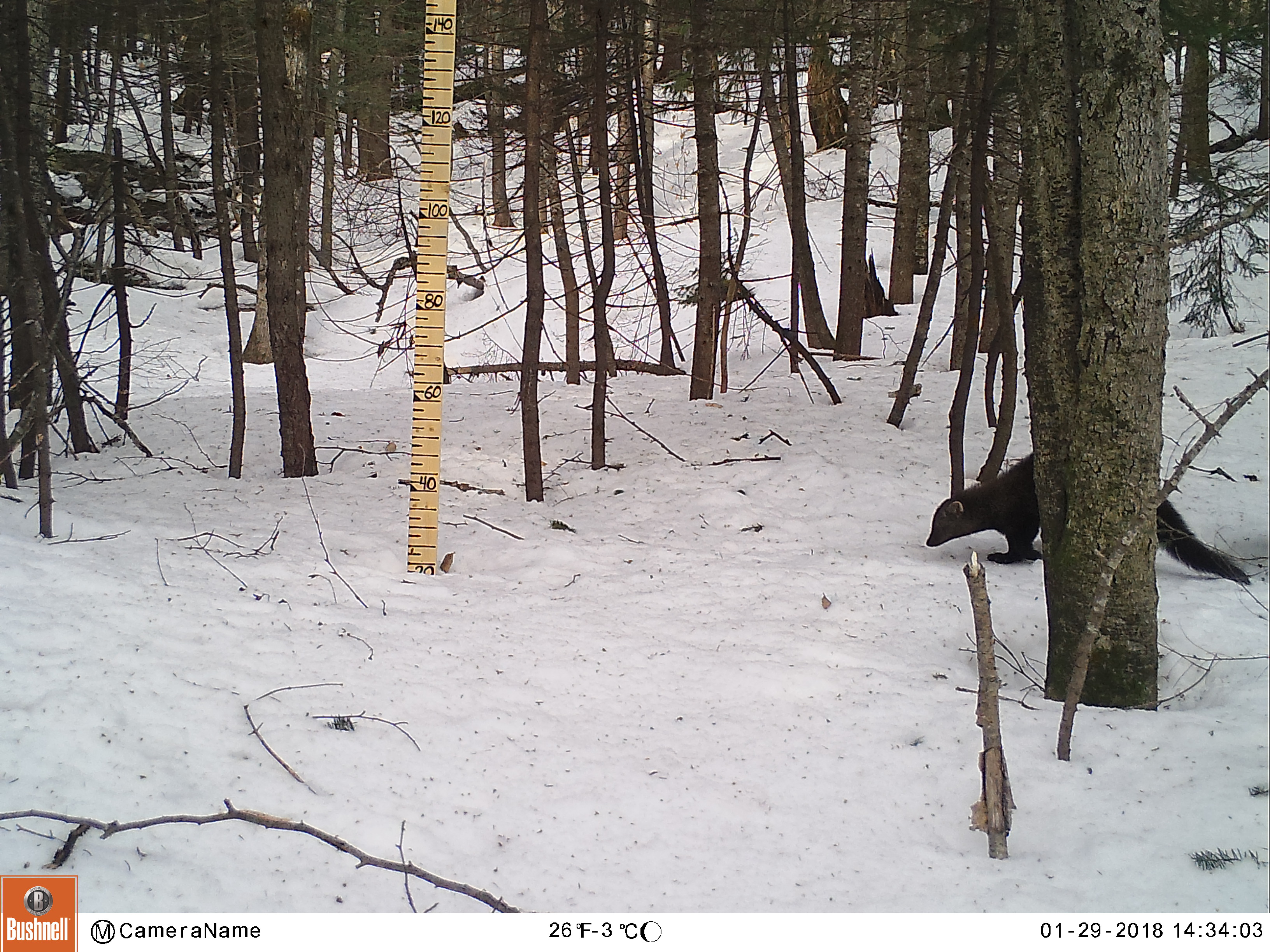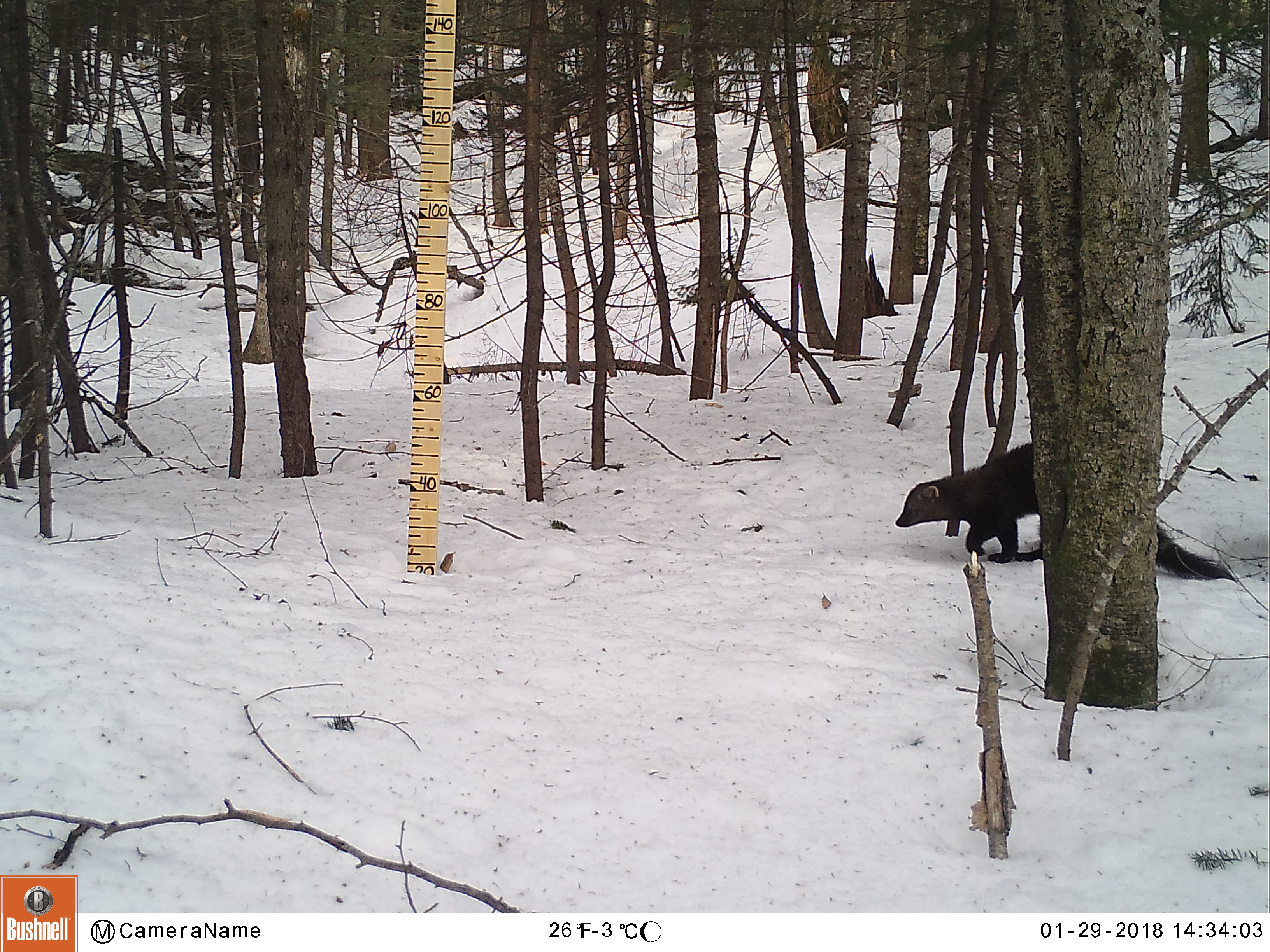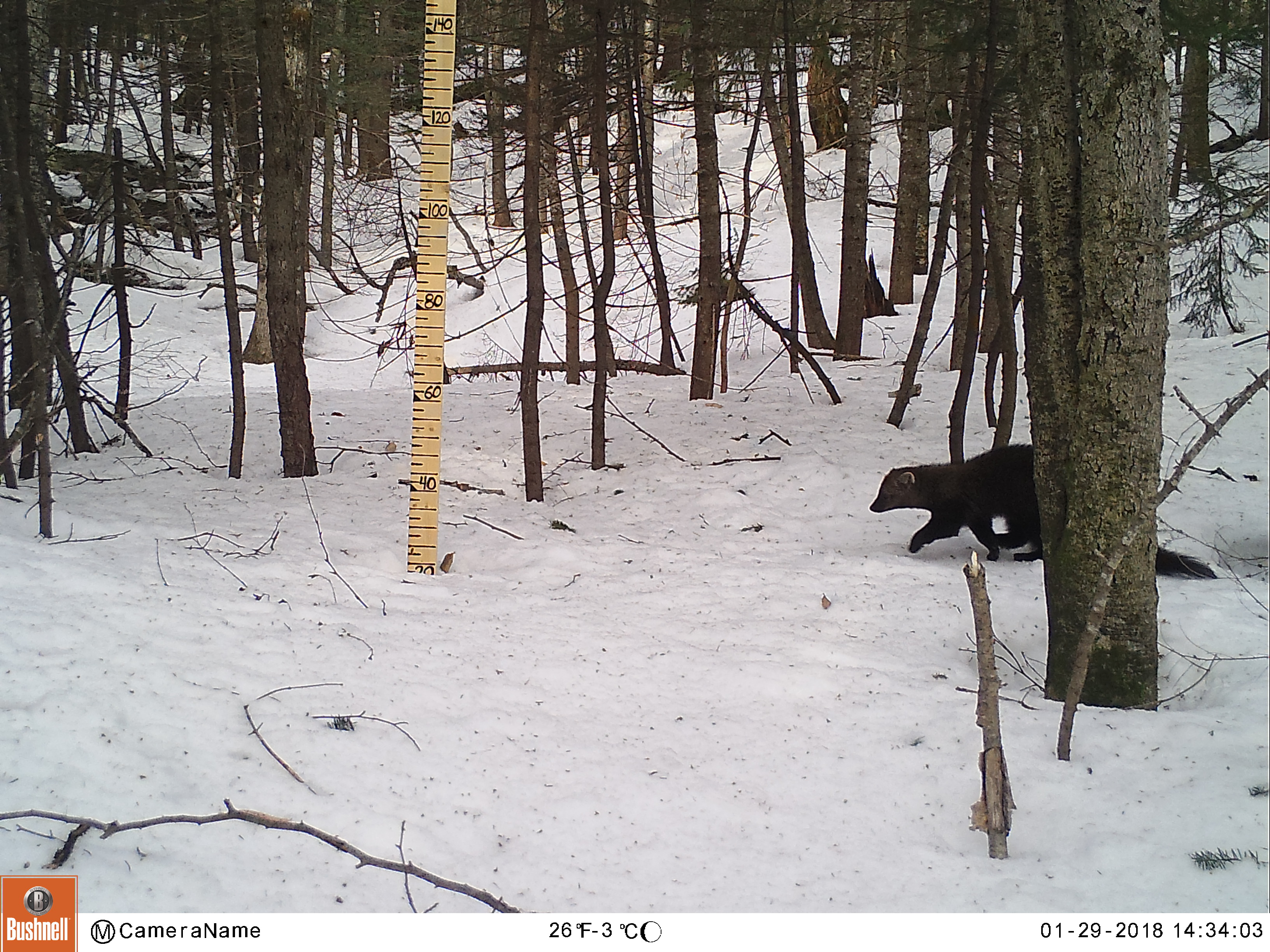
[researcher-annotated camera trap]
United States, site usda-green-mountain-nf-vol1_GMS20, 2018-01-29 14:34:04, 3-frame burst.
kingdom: Animalia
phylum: Chordata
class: Mammalia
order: Carnivora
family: Mustelidae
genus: Pekania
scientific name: Pekania pennanti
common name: fisher